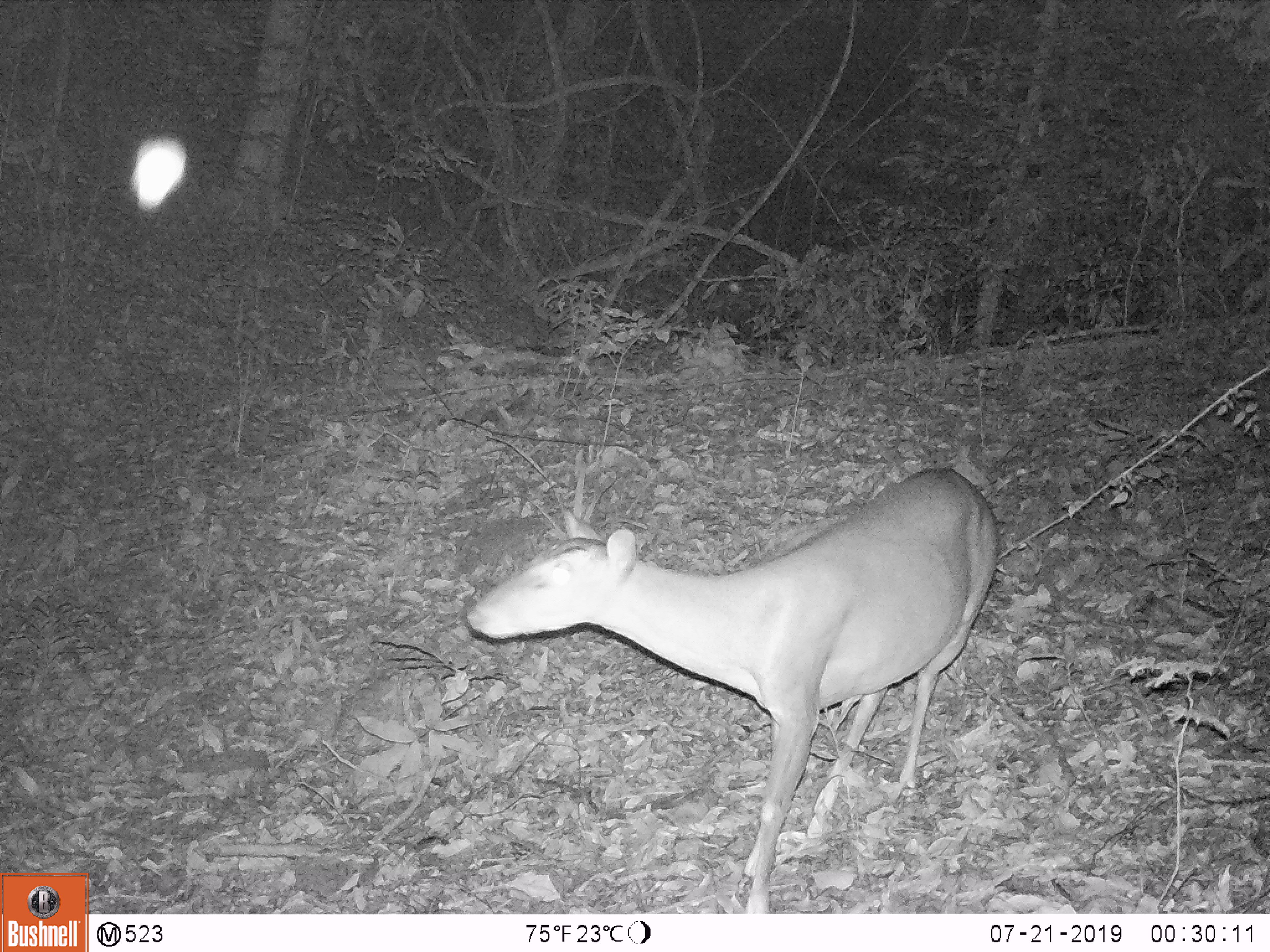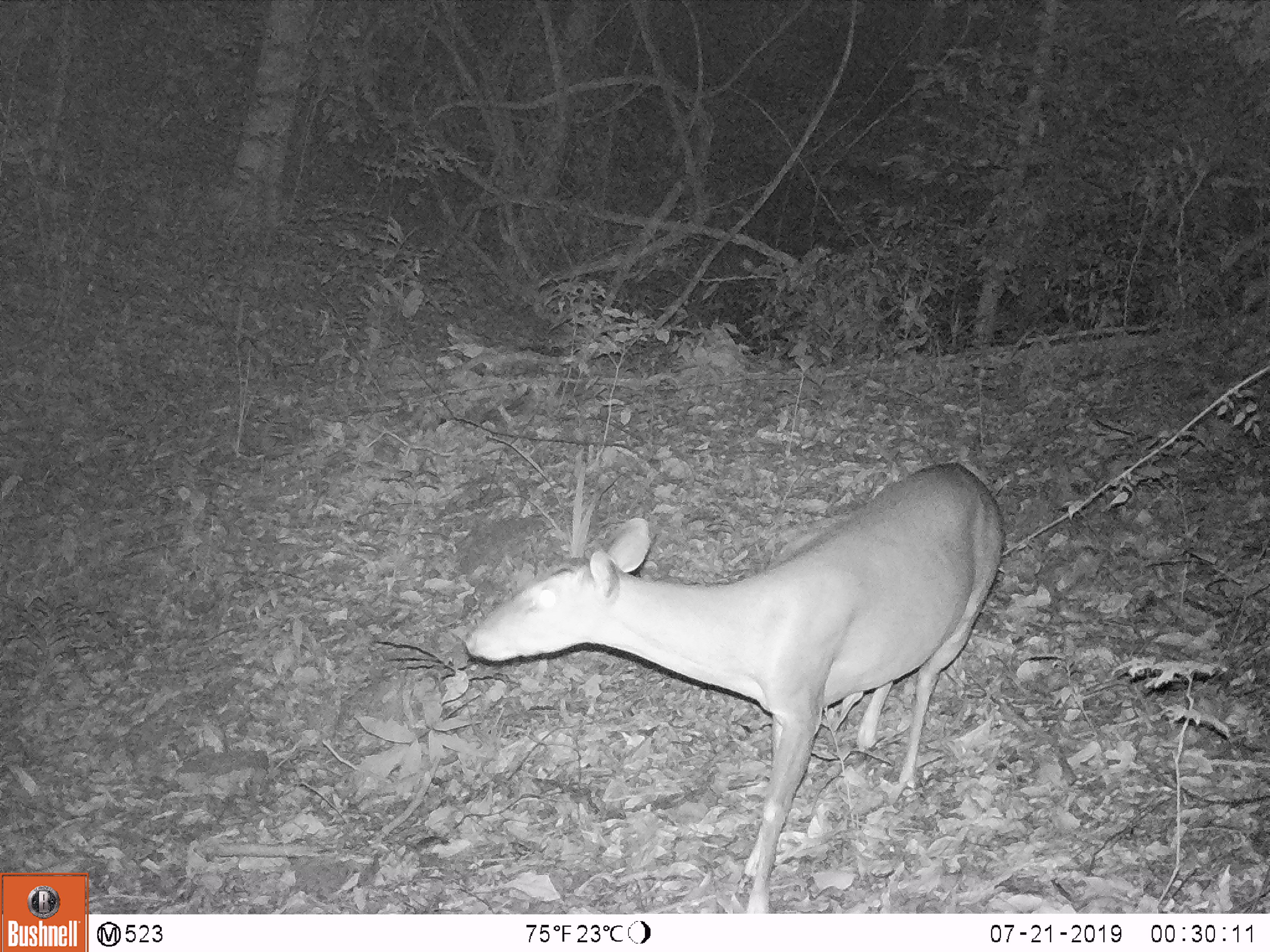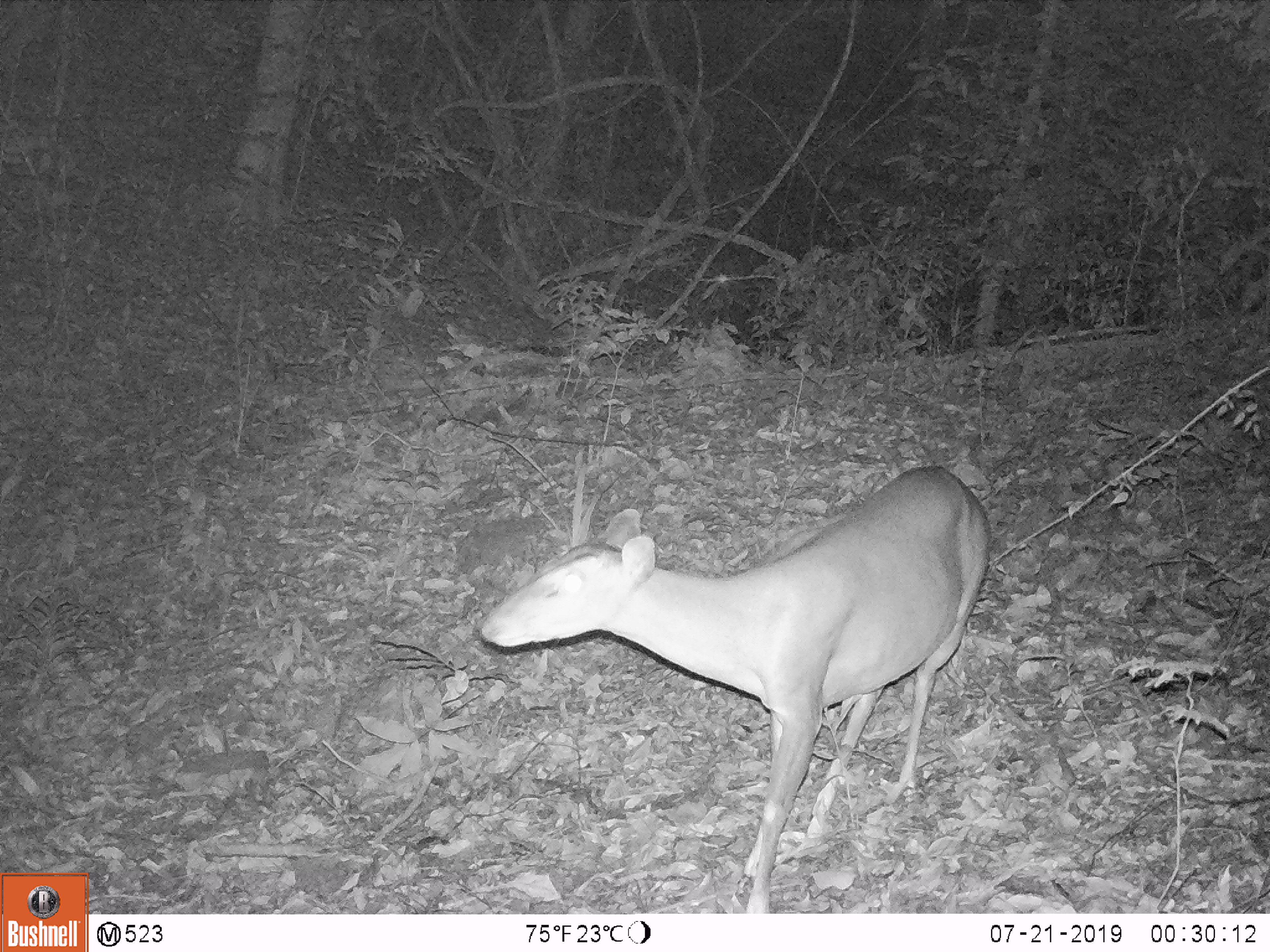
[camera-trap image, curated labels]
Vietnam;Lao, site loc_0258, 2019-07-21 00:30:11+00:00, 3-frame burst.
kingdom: Animalia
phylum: Chordata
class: Mammalia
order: Artiodactyla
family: Cervidae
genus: Muntiacus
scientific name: Muntiacus vuquangensis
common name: large-antlered muntjac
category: large antlered muntjac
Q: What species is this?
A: Large antlered muntjac (large-antlered muntjac) (Muntiacus vuquangensis).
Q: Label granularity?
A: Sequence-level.